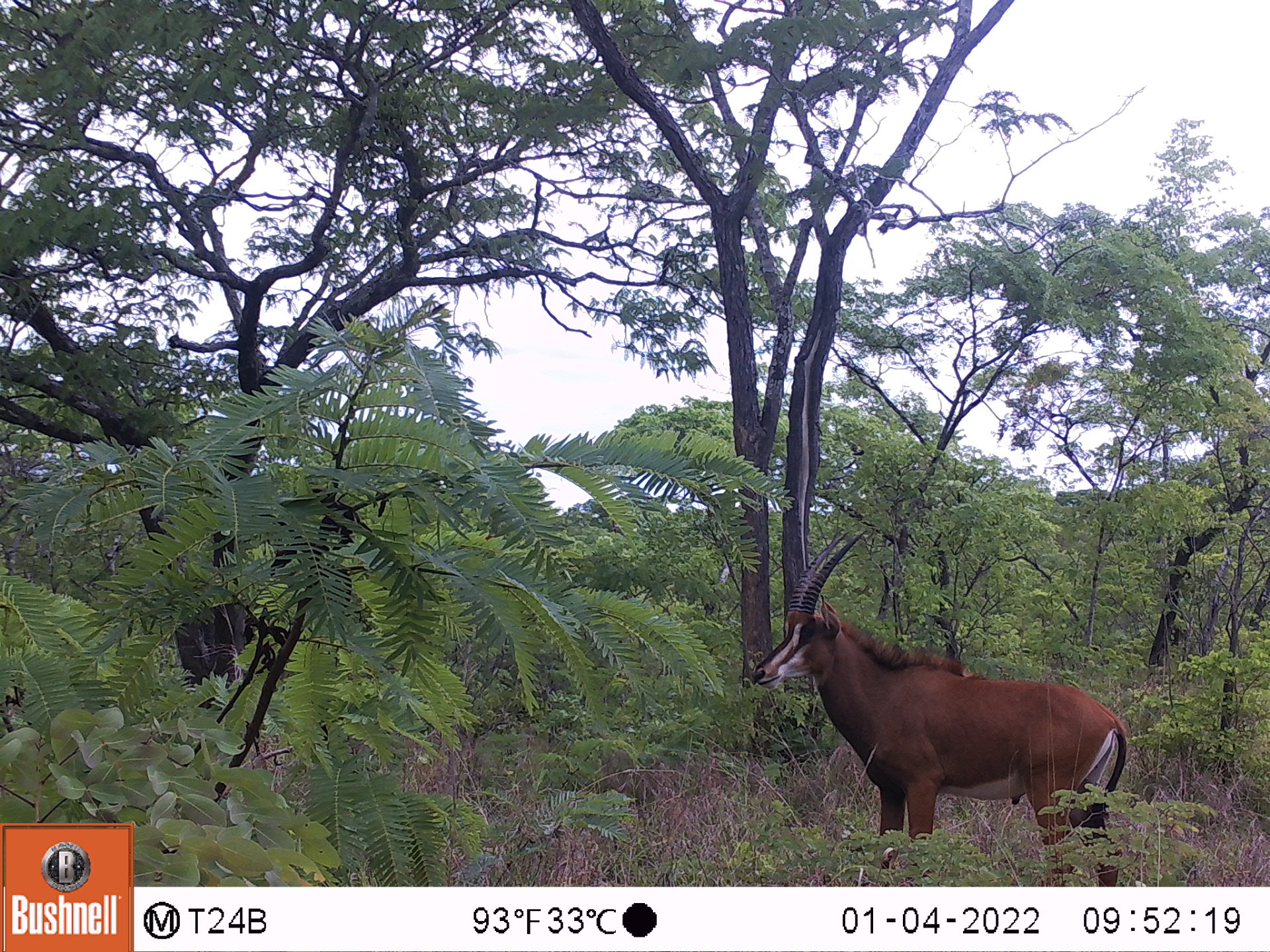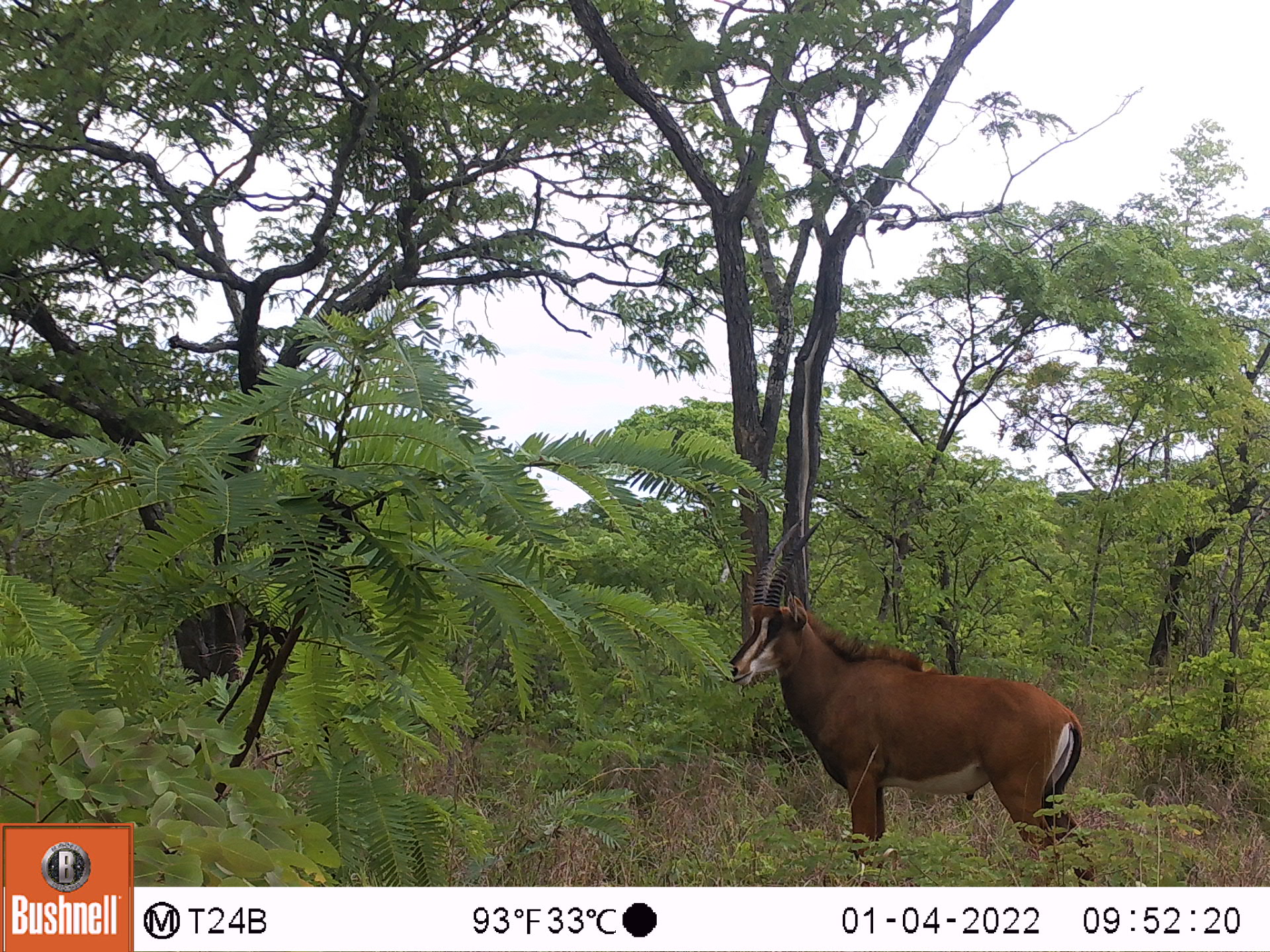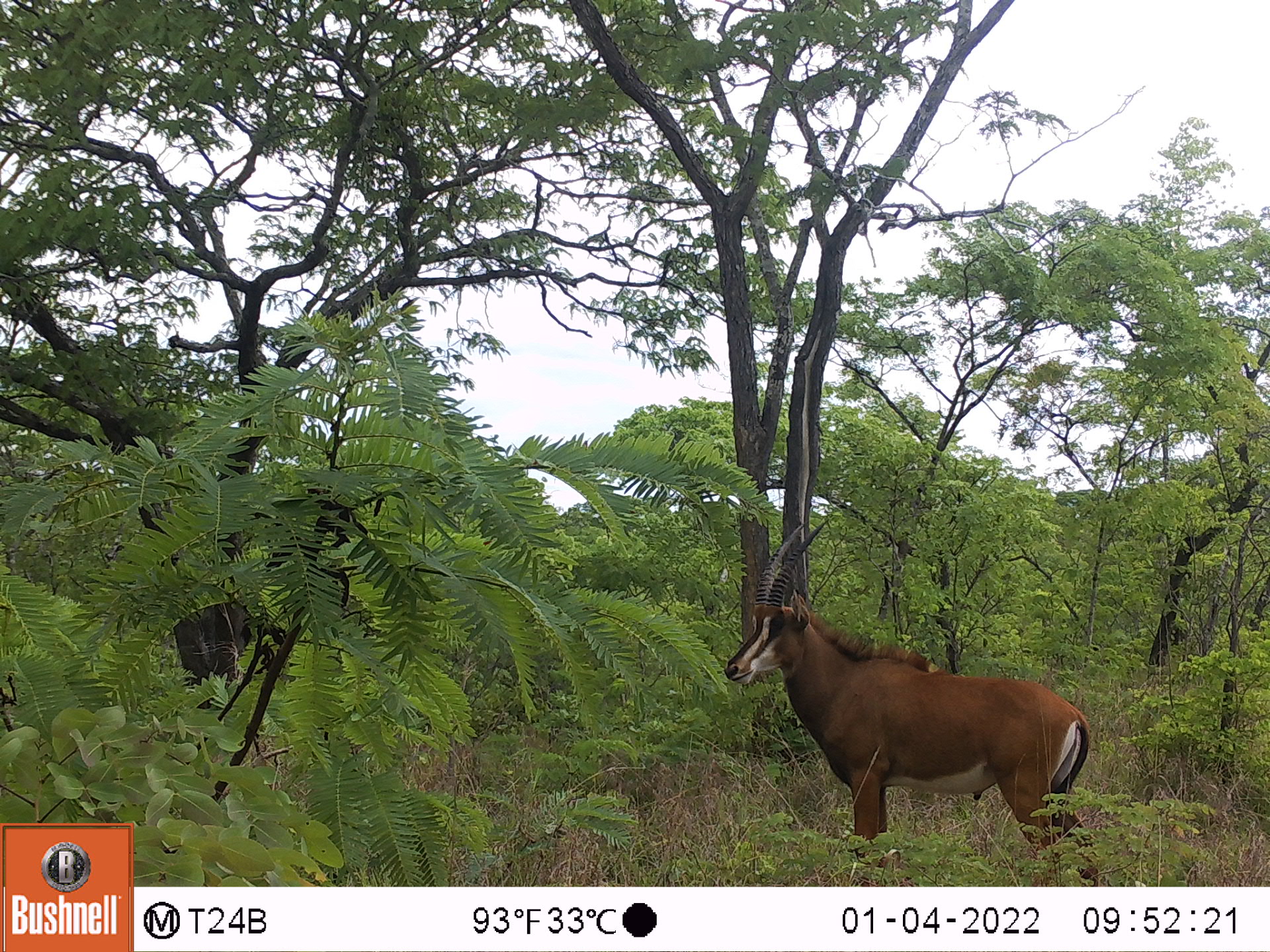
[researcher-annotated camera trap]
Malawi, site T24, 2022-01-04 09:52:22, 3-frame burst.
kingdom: Animalia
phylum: Chordata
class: Mammalia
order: Artiodactyla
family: Bovidae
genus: Hippotragus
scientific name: Hippotragus niger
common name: sable antelope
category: sable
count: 1